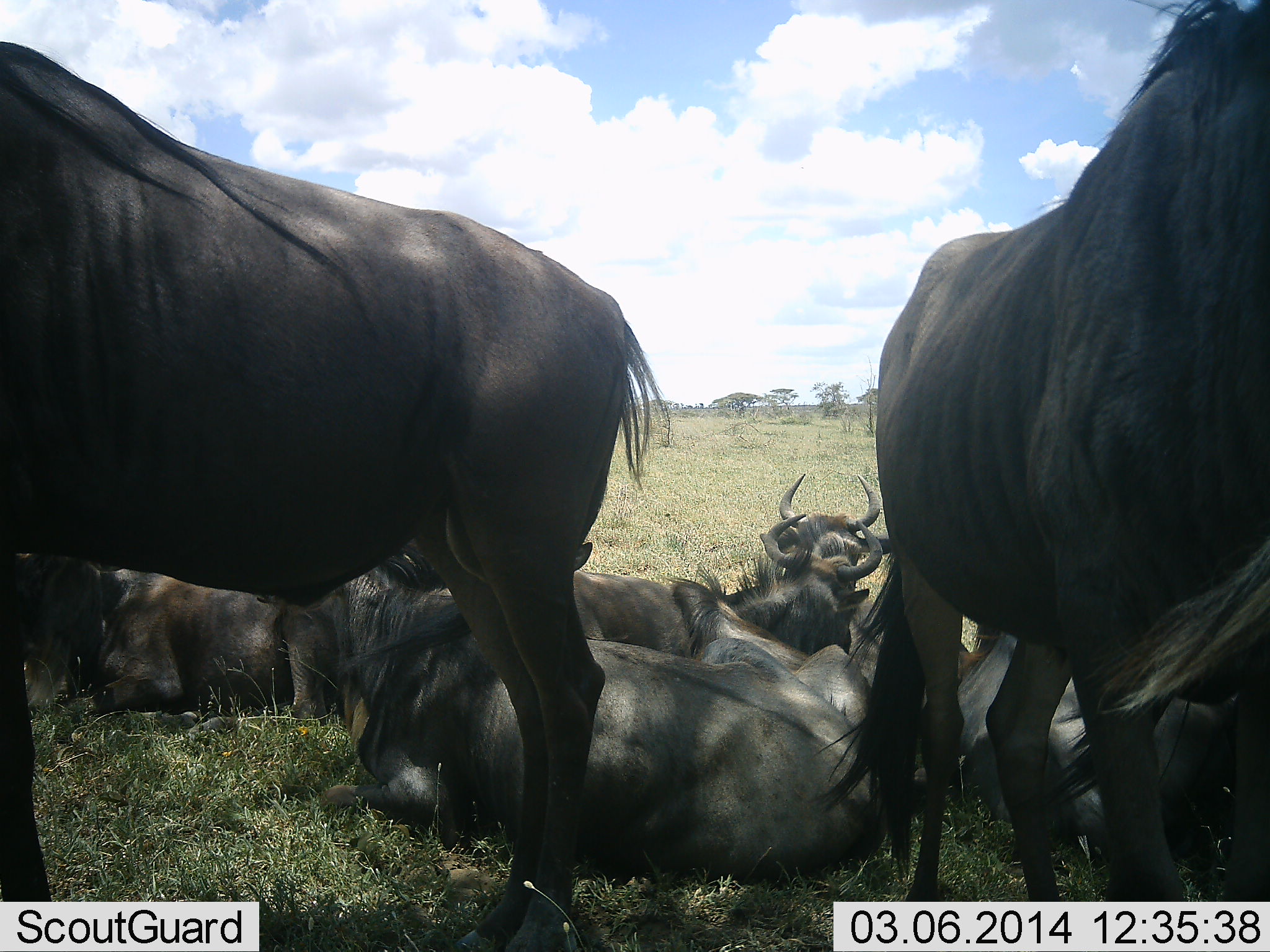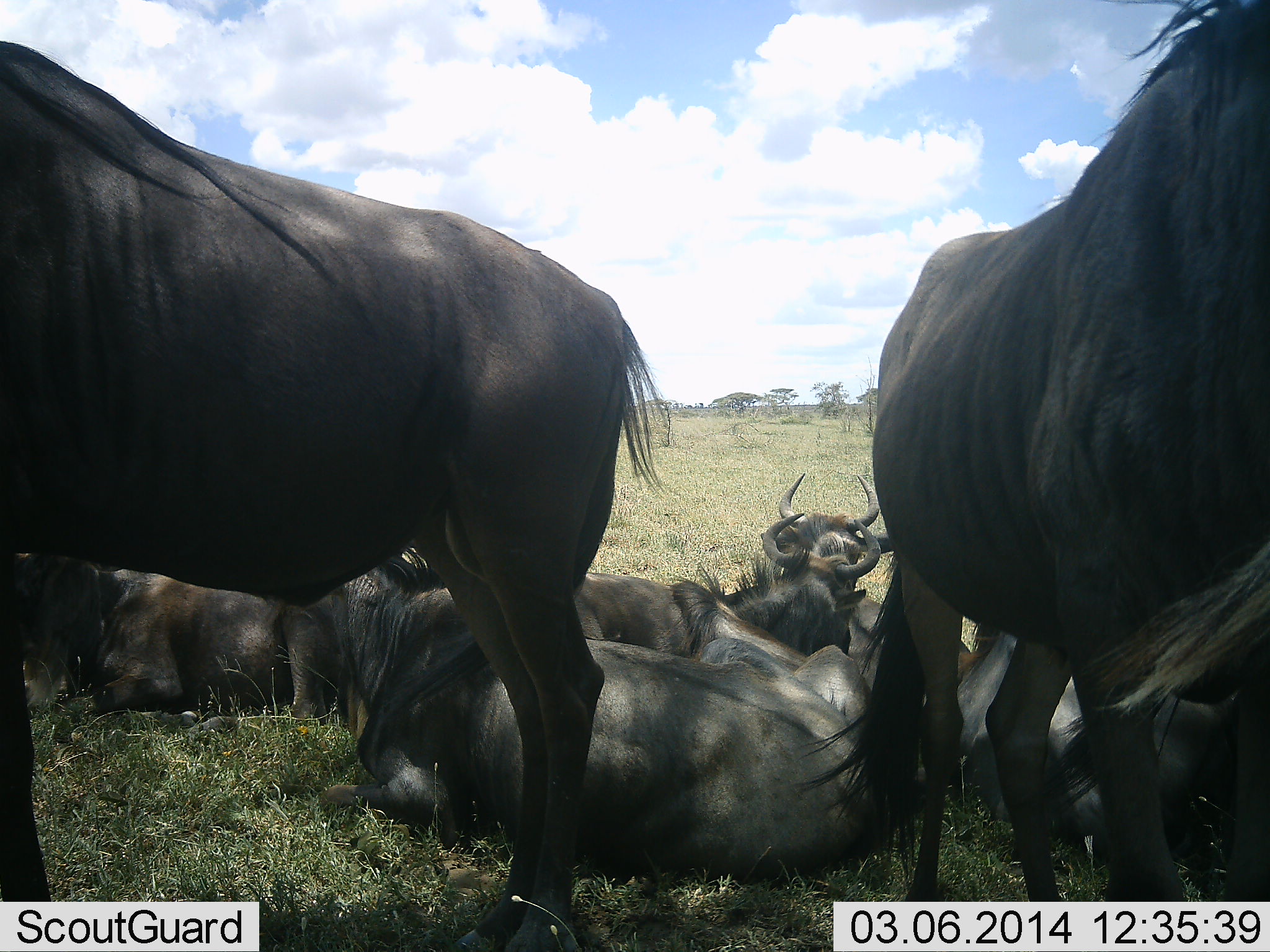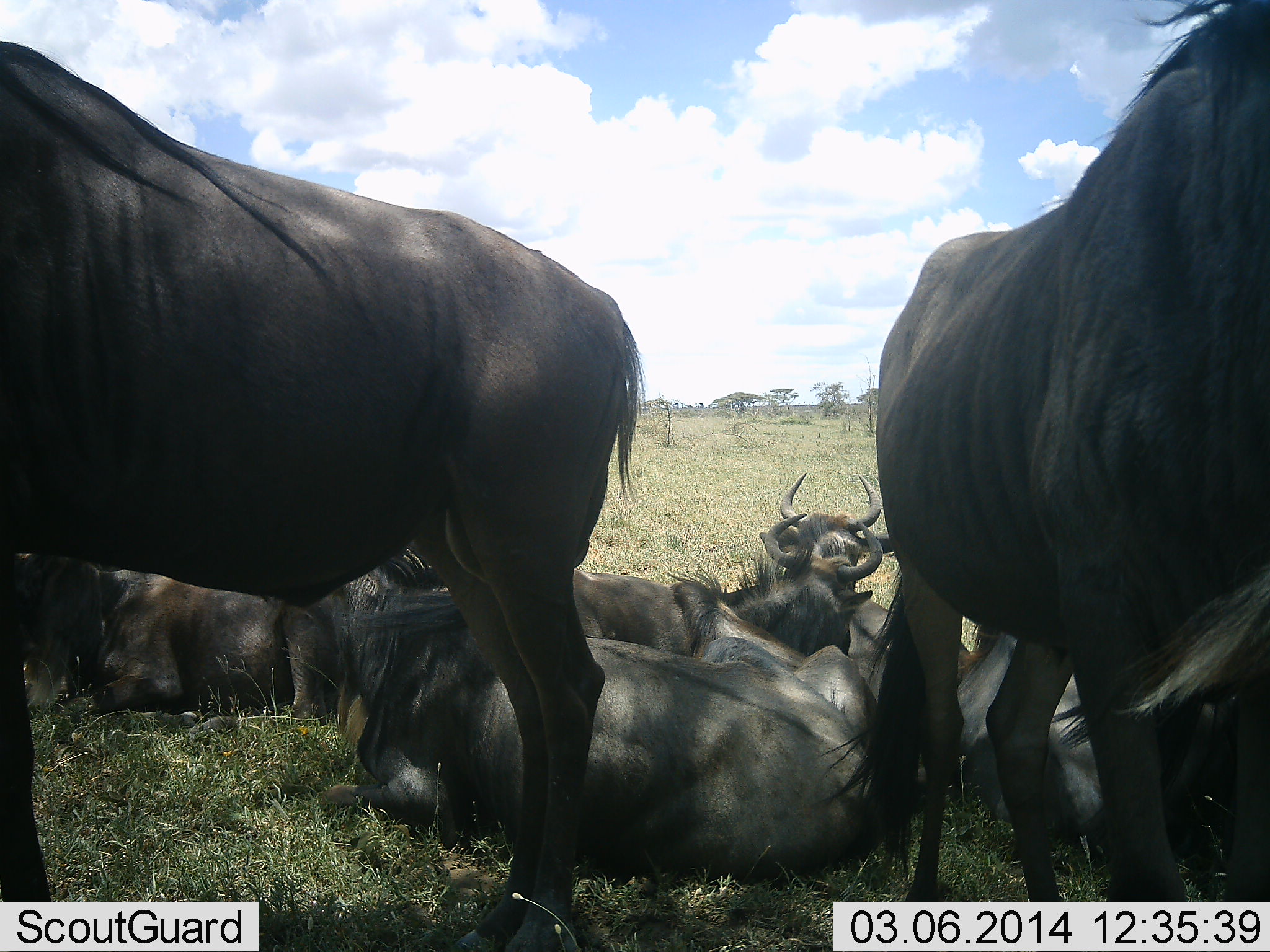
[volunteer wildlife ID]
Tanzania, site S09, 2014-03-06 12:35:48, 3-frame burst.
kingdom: Animalia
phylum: Chordata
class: Mammalia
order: Artiodactyla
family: Bovidae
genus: Connochaetes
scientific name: Connochaetes taurinus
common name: blue wildebeest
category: wildebeest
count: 7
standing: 100%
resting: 100%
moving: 0%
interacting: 0%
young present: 0%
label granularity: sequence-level